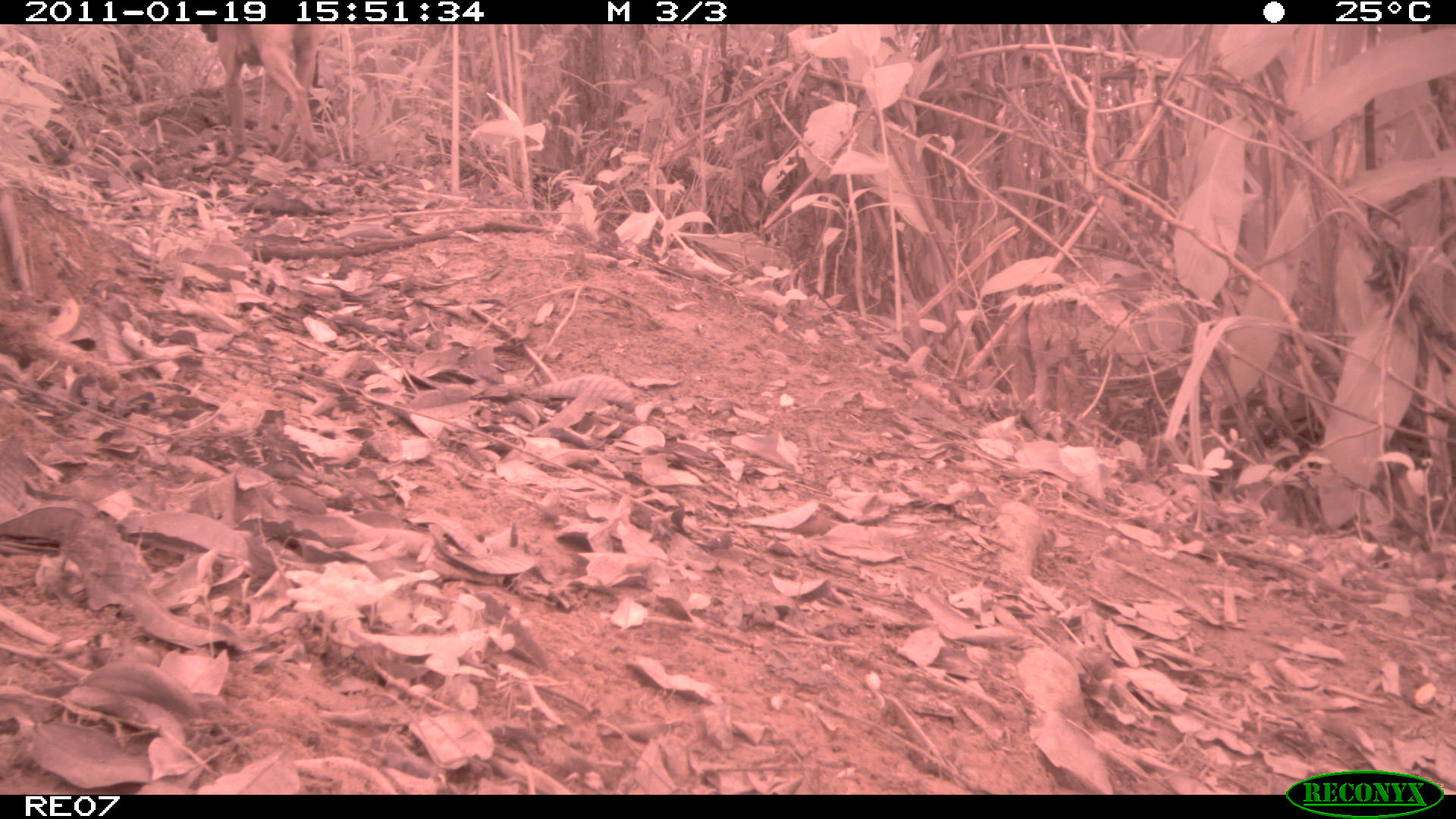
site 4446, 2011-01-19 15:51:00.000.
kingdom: Animalia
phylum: Chordata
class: Mammalia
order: Carnivora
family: Canidae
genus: Canis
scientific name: Canis familiaris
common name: domestic dog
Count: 2.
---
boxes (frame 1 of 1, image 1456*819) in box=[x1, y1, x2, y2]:
canis familiaris: box=[192, 20, 331, 169]